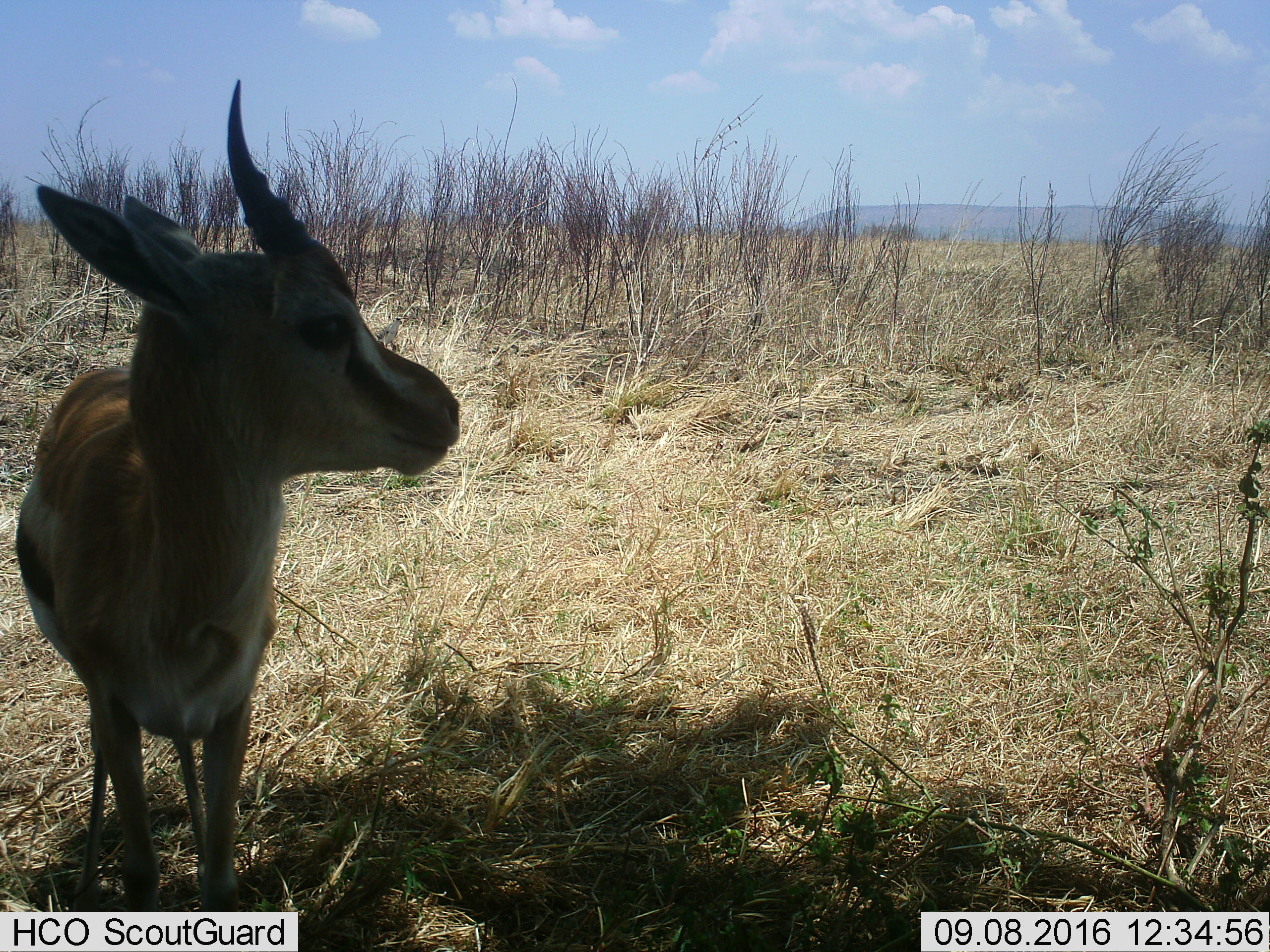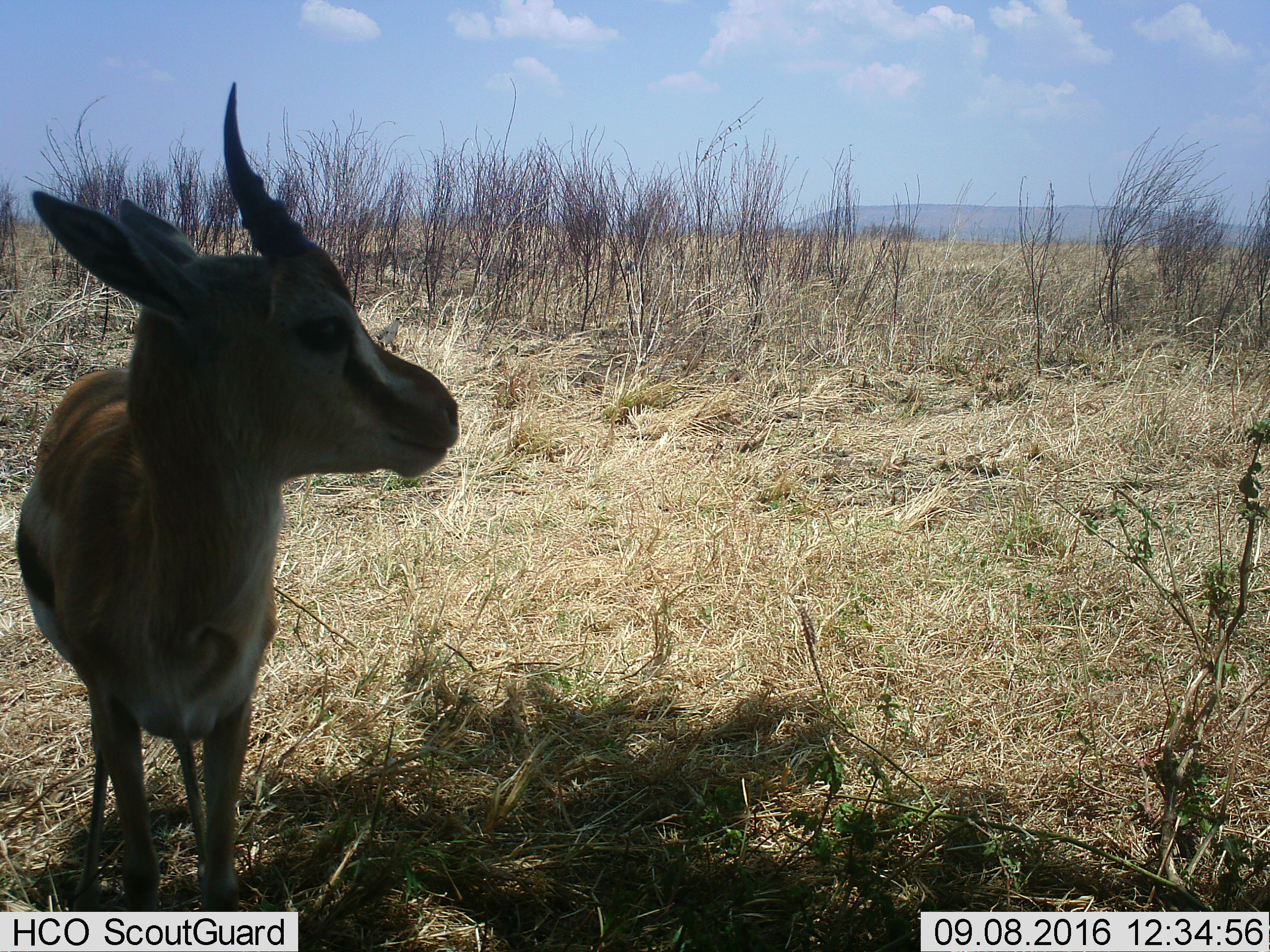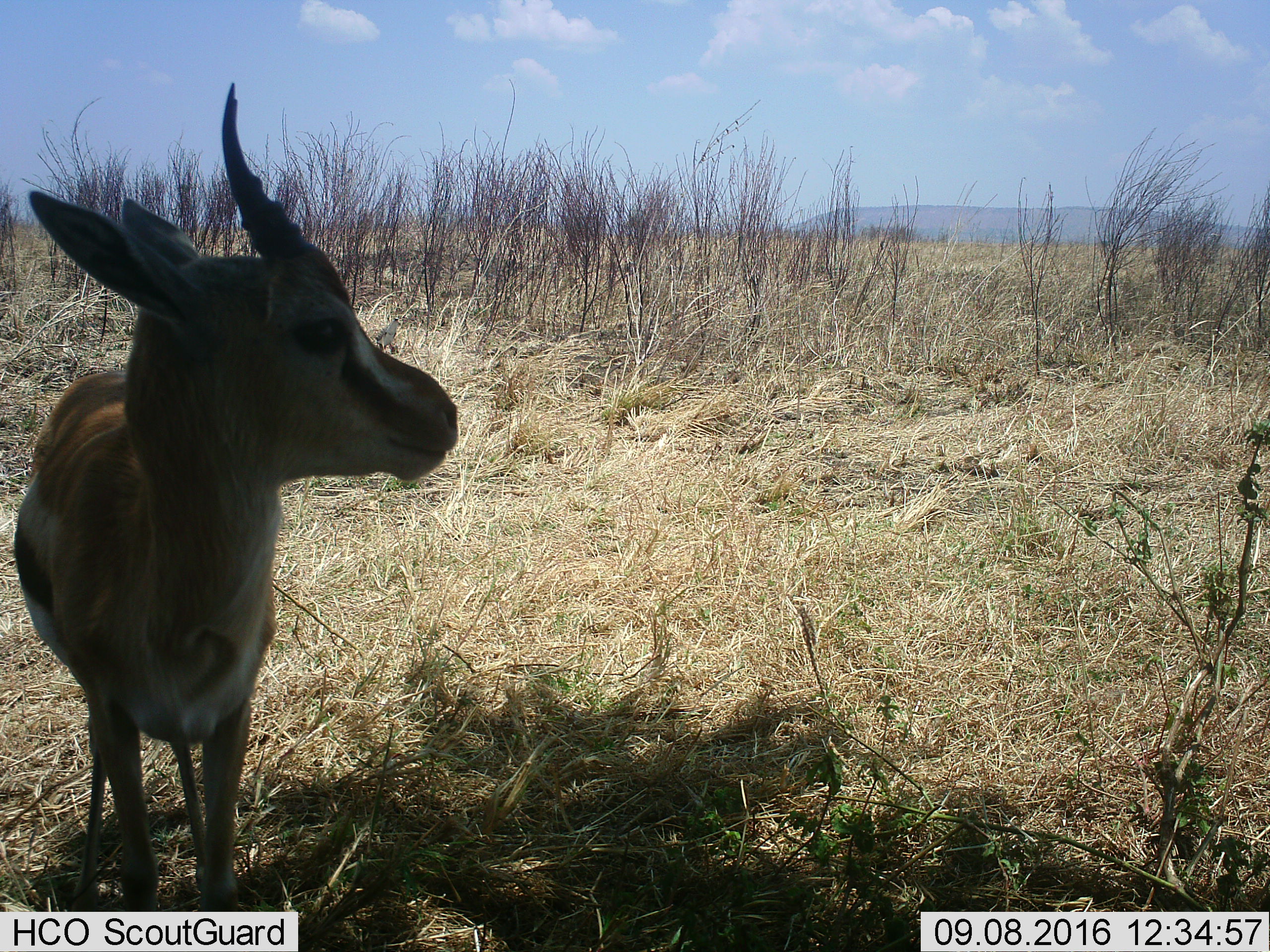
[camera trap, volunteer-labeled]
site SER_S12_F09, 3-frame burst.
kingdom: Animalia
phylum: Chordata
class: Mammalia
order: Artiodactyla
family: Bovidae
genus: Eudorcas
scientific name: Eudorcas thomsonii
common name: thomson's gazelle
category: gazellethomsons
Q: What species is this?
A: Gazellethomsons (thomson's gazelle) (Eudorcas thomsonii).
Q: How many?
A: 1.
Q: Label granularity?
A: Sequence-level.